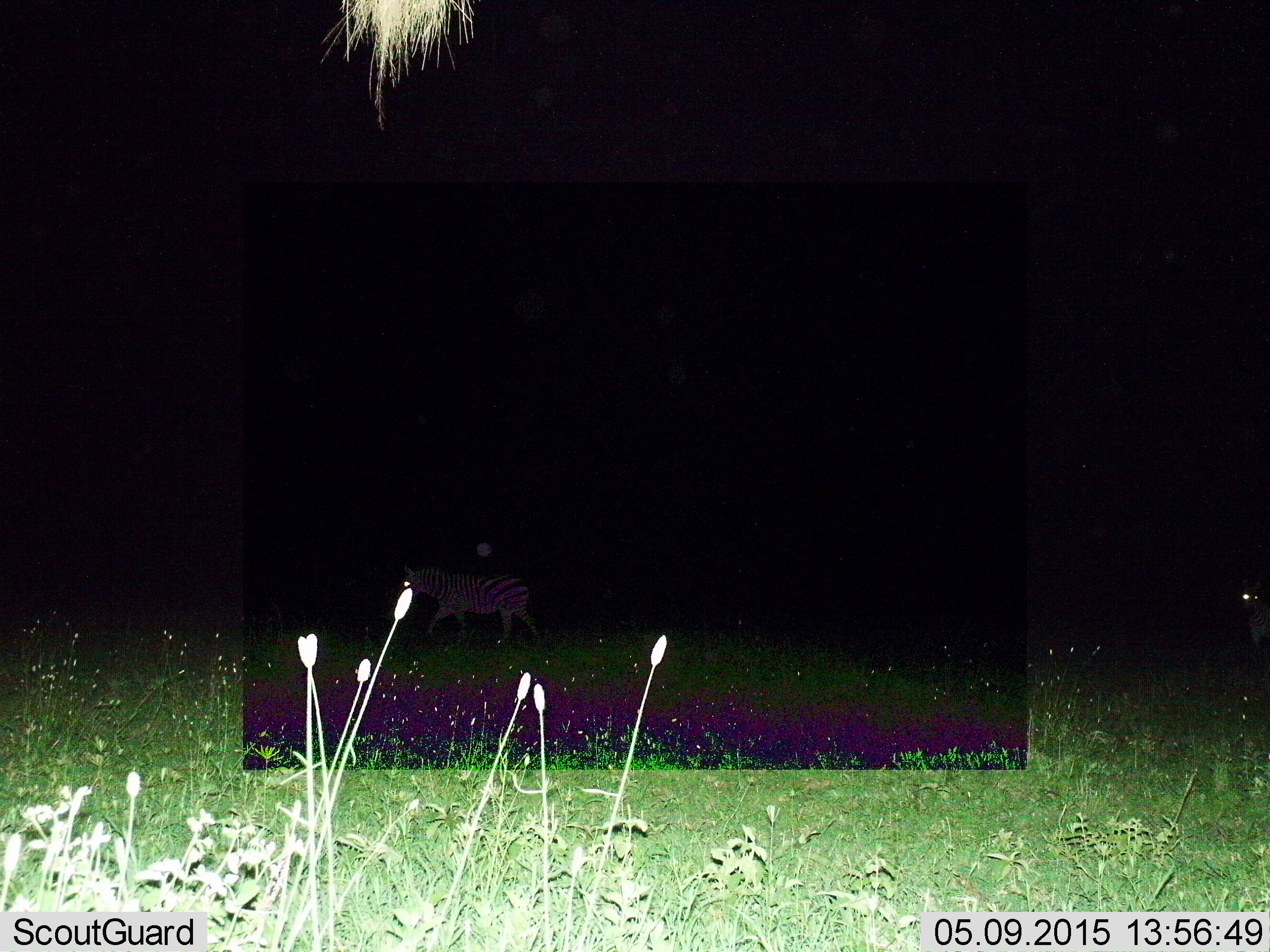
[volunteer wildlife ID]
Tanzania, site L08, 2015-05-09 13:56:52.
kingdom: Animalia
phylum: Chordata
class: Mammalia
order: Perissodactyla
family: Equidae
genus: Equus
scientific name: Equus quagga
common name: plains zebra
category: zebra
Zebra (plains zebra) (Equus quagga), count 2. Behavior (volunteer vote fractions): standing 30%, resting 0%, moving 100%, interacting 0%. Young present (vote fraction): 0%. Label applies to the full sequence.